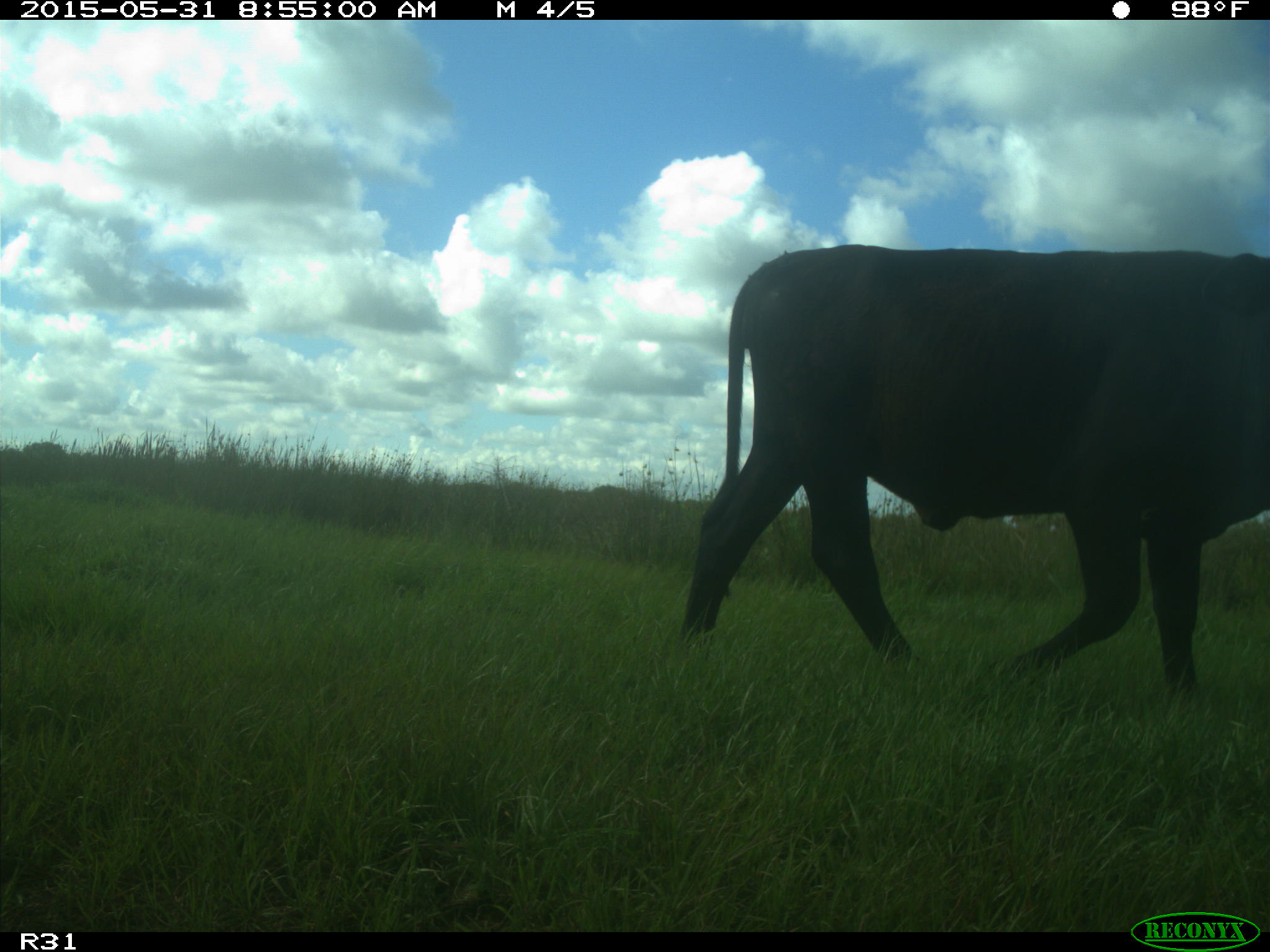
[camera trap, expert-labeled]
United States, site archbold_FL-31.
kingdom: Animalia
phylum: Chordata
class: Mammalia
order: Artiodactyla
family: Bovidae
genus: Bos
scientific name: Bos taurus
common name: domestic cow